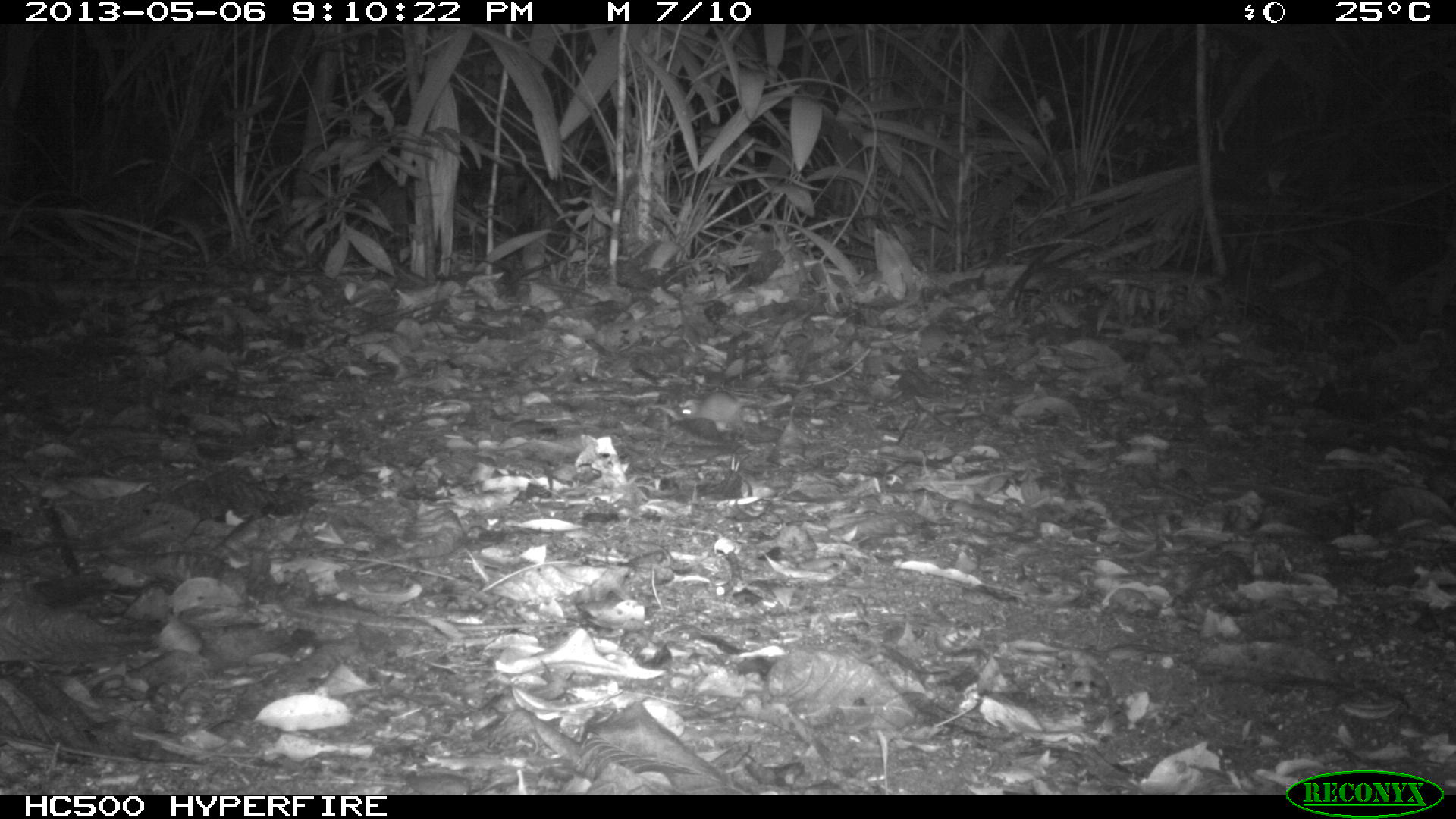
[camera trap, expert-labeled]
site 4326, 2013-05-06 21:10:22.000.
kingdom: Animalia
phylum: Chordata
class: Mammalia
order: Rodentia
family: Cricetidae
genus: Peromyscus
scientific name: Peromyscus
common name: deermice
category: peromyscus sp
Peromyscus sp (deermice) (Peromyscus), count 1.